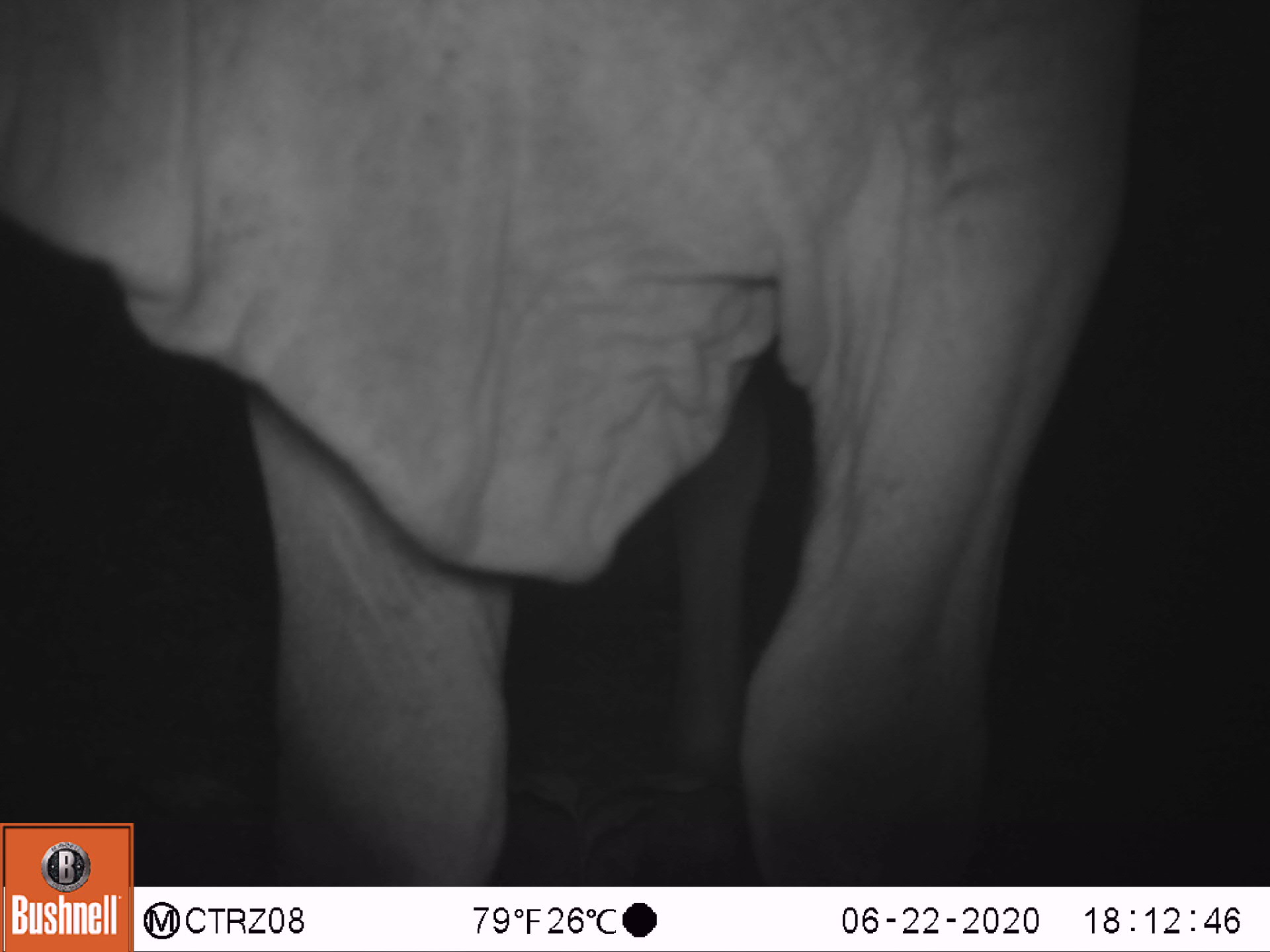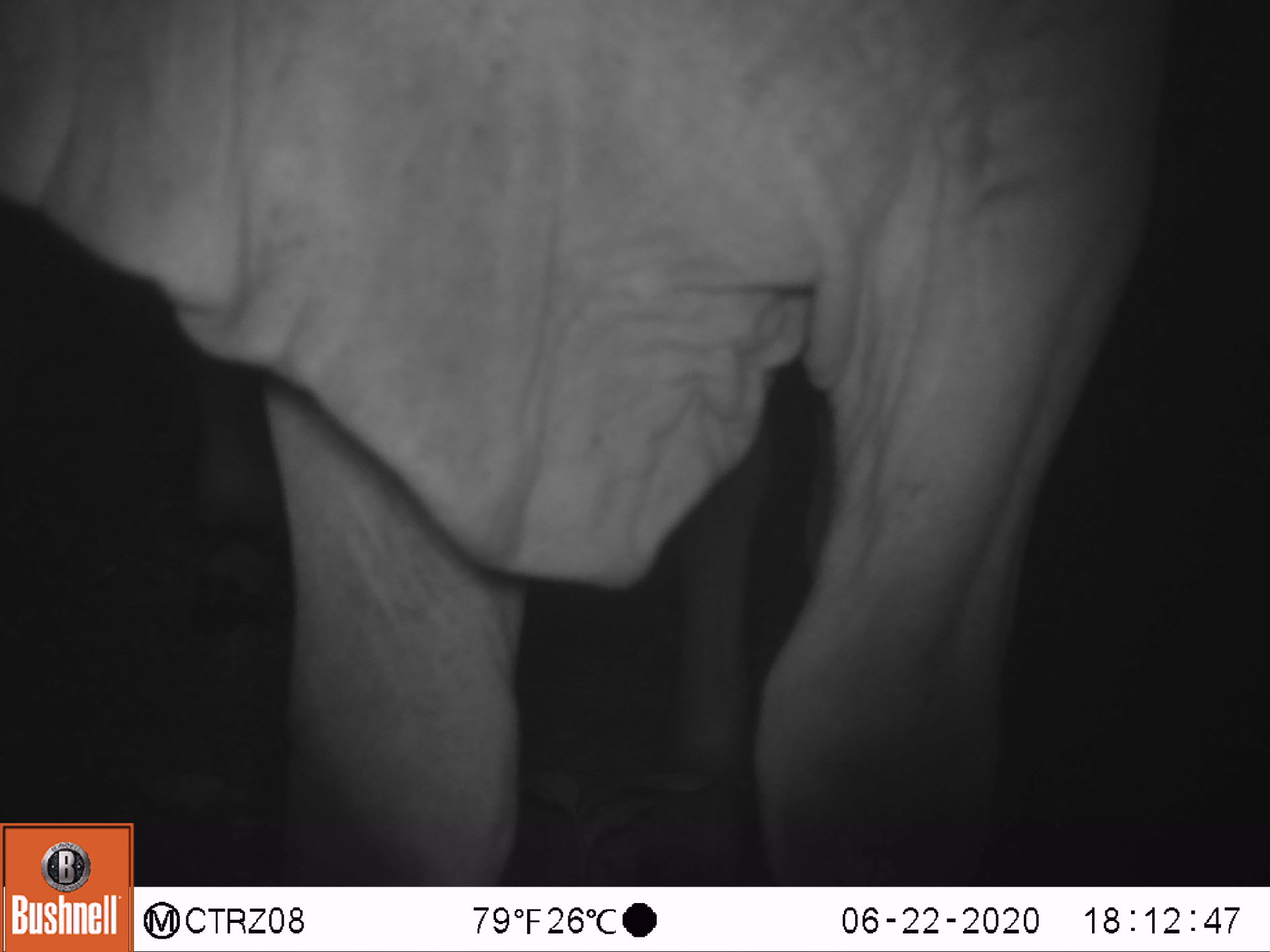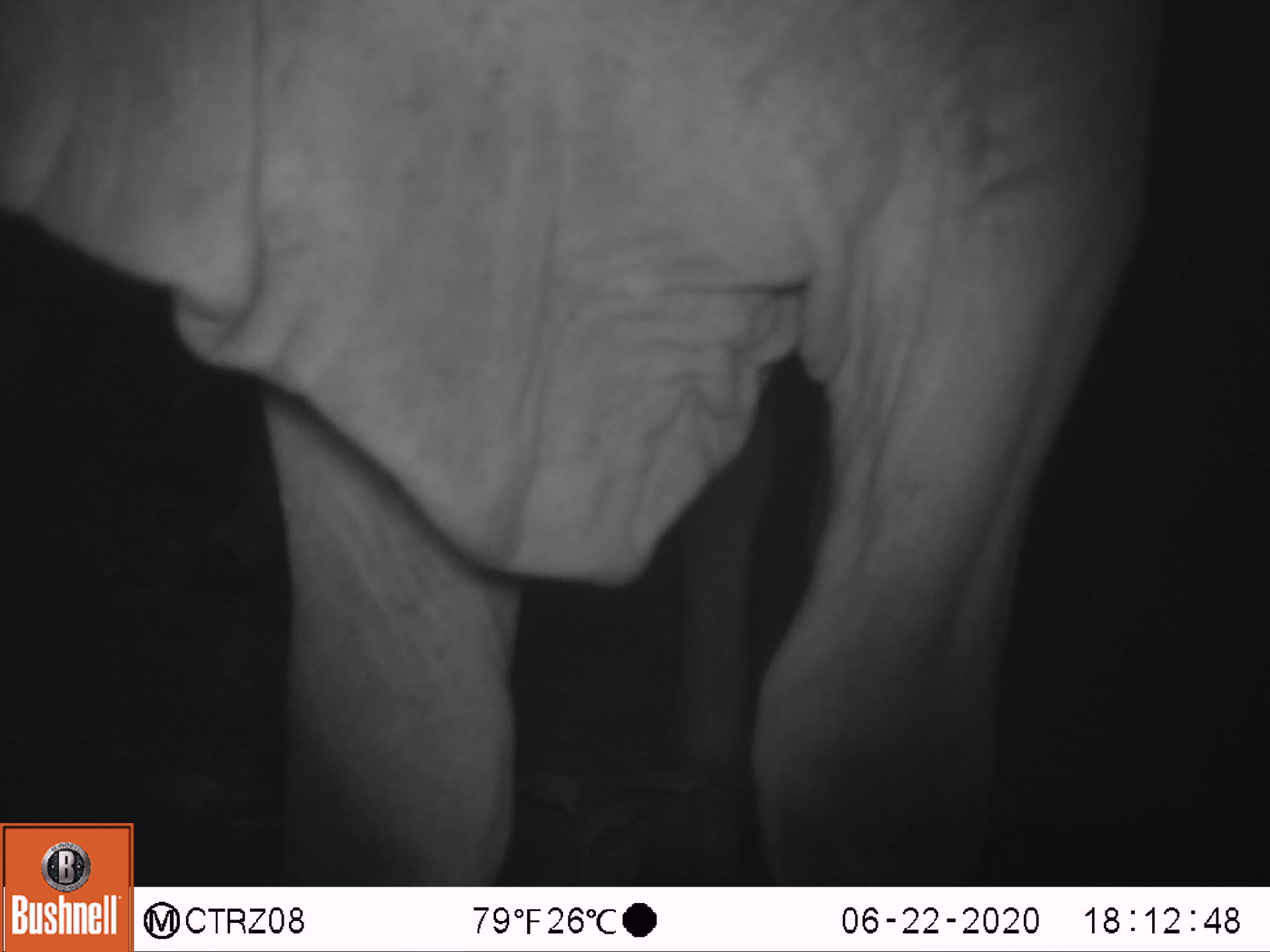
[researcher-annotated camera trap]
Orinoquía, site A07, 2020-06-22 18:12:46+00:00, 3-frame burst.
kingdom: Animalia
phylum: Chordata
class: Mammalia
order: Artiodactyla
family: Bovidae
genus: Bos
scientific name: Bos taurus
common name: cow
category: cattle